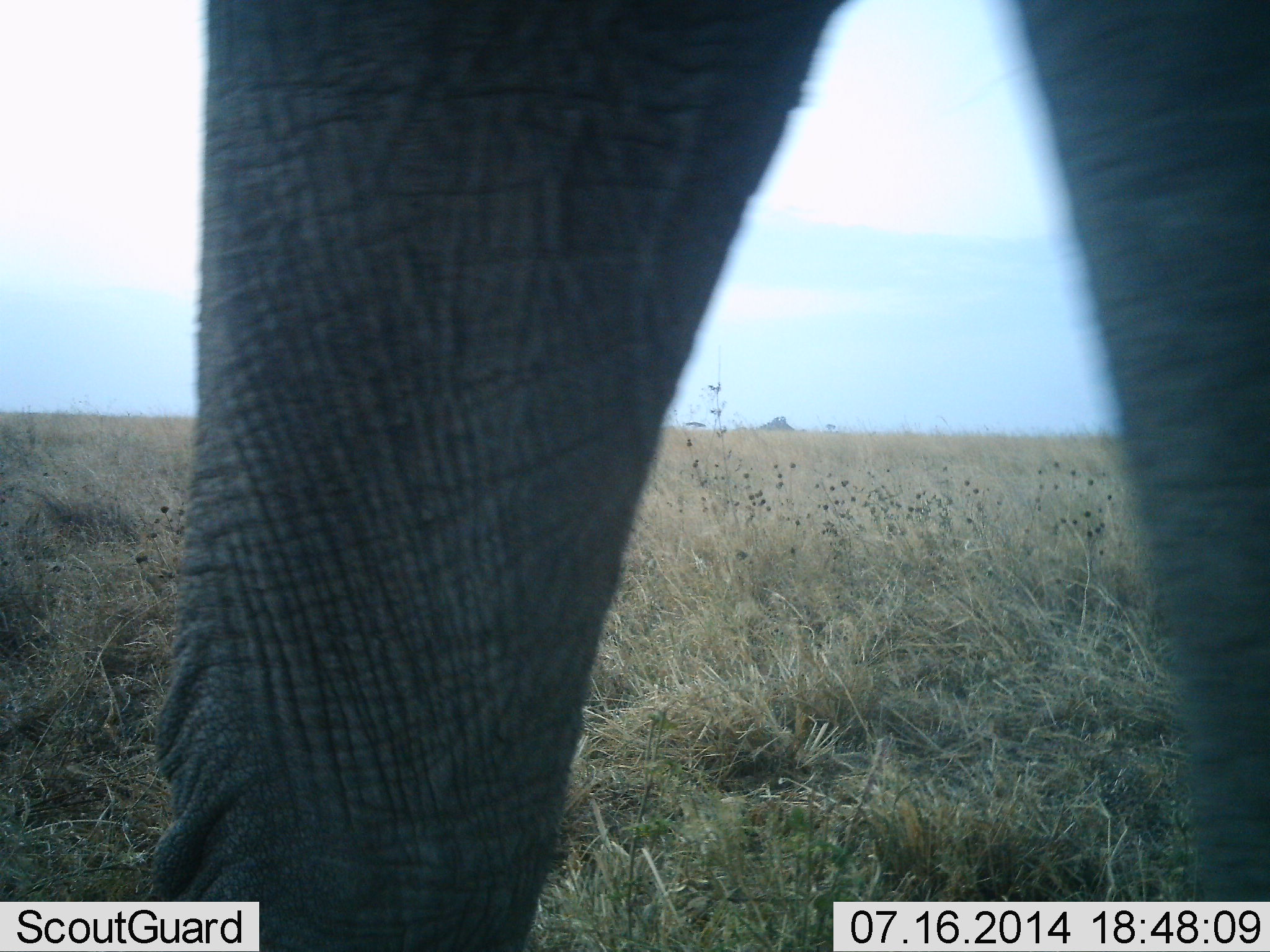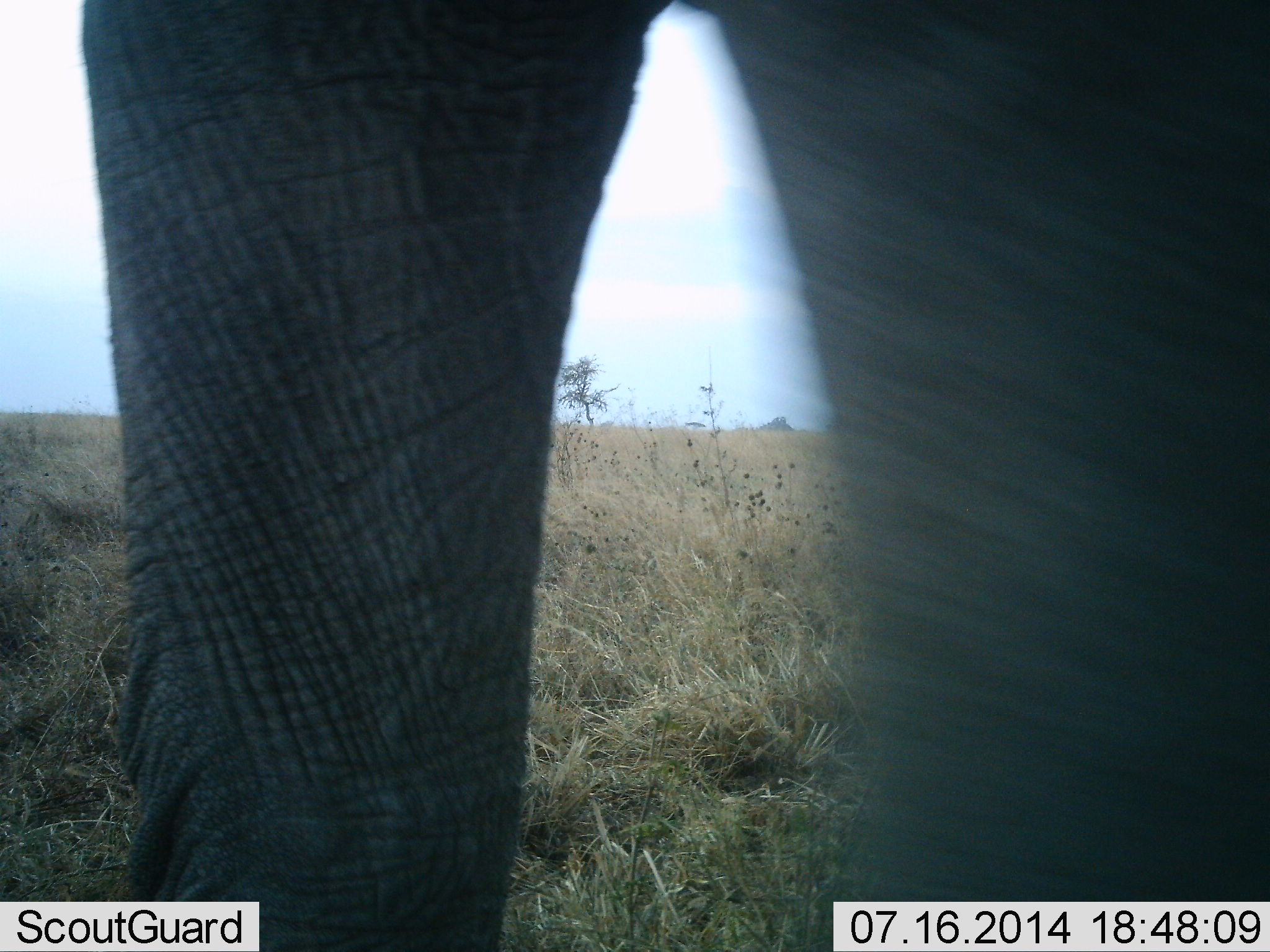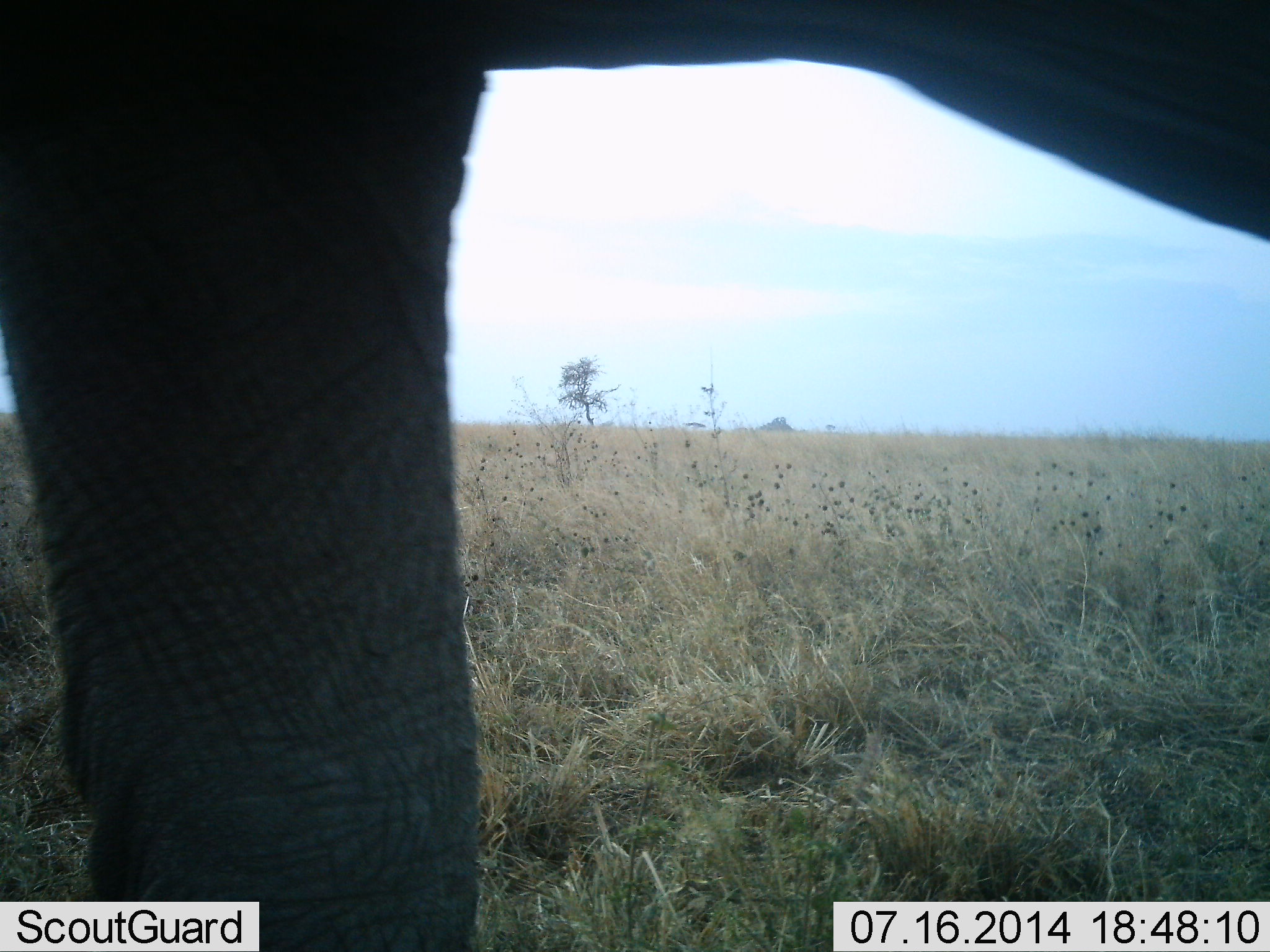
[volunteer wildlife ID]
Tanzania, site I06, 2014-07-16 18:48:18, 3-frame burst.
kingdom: Animalia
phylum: Chordata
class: Mammalia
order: Proboscidea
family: Elephantidae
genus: Loxodonta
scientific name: Loxodonta africana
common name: african bush elephant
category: elephant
Elephant (african bush elephant) (Loxodonta africana), count 1. Behavior (volunteer vote fractions): standing 30%, resting 0%, moving 60%, interacting 0%. Young present (vote fraction): 0%. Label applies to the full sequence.